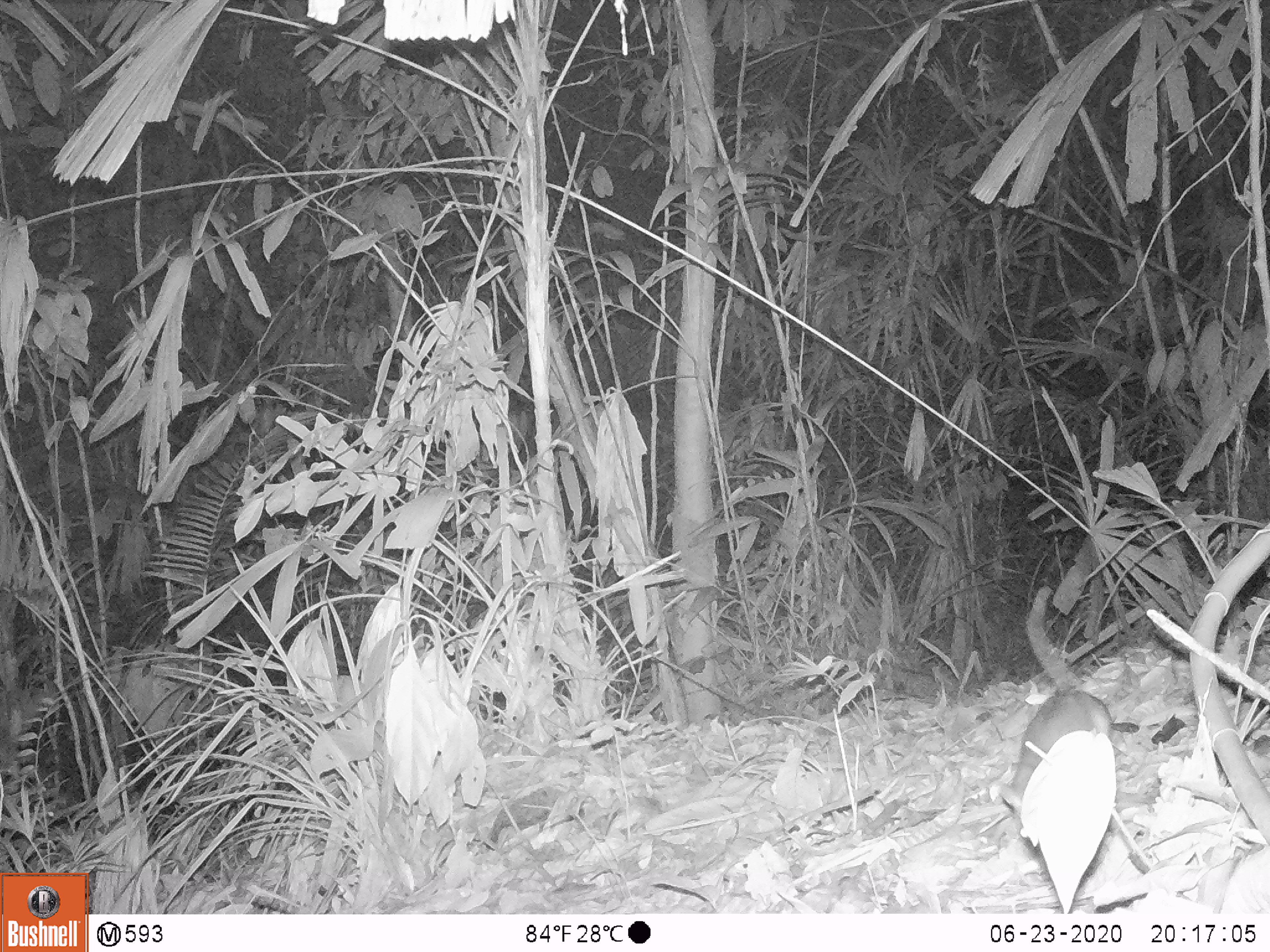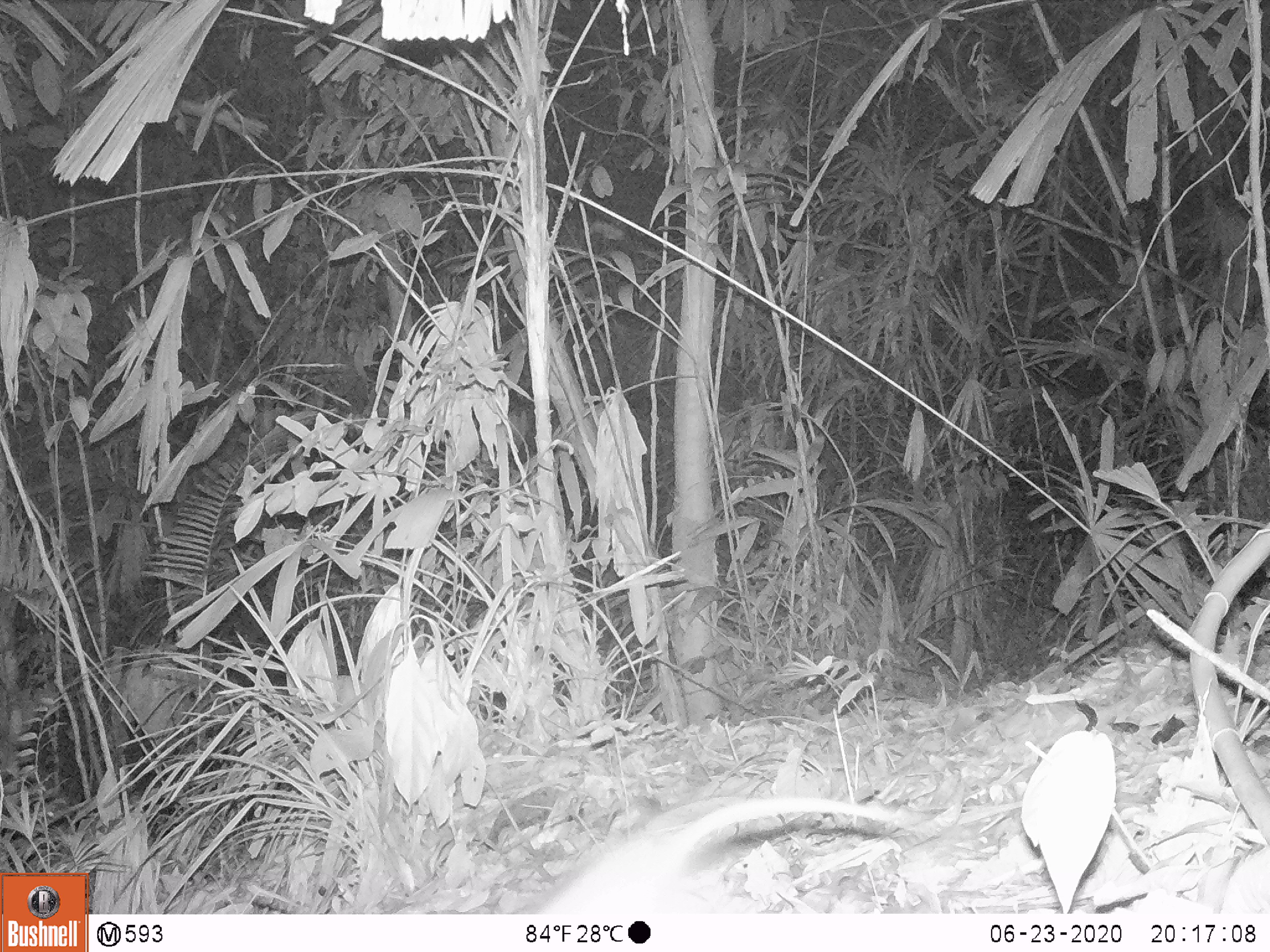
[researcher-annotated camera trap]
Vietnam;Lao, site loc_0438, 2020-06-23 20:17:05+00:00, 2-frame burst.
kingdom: Animalia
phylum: Chordata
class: Mammalia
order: Rodentia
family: Muridae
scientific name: Muridae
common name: old-world mice and rats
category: unidentified murid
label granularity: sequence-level